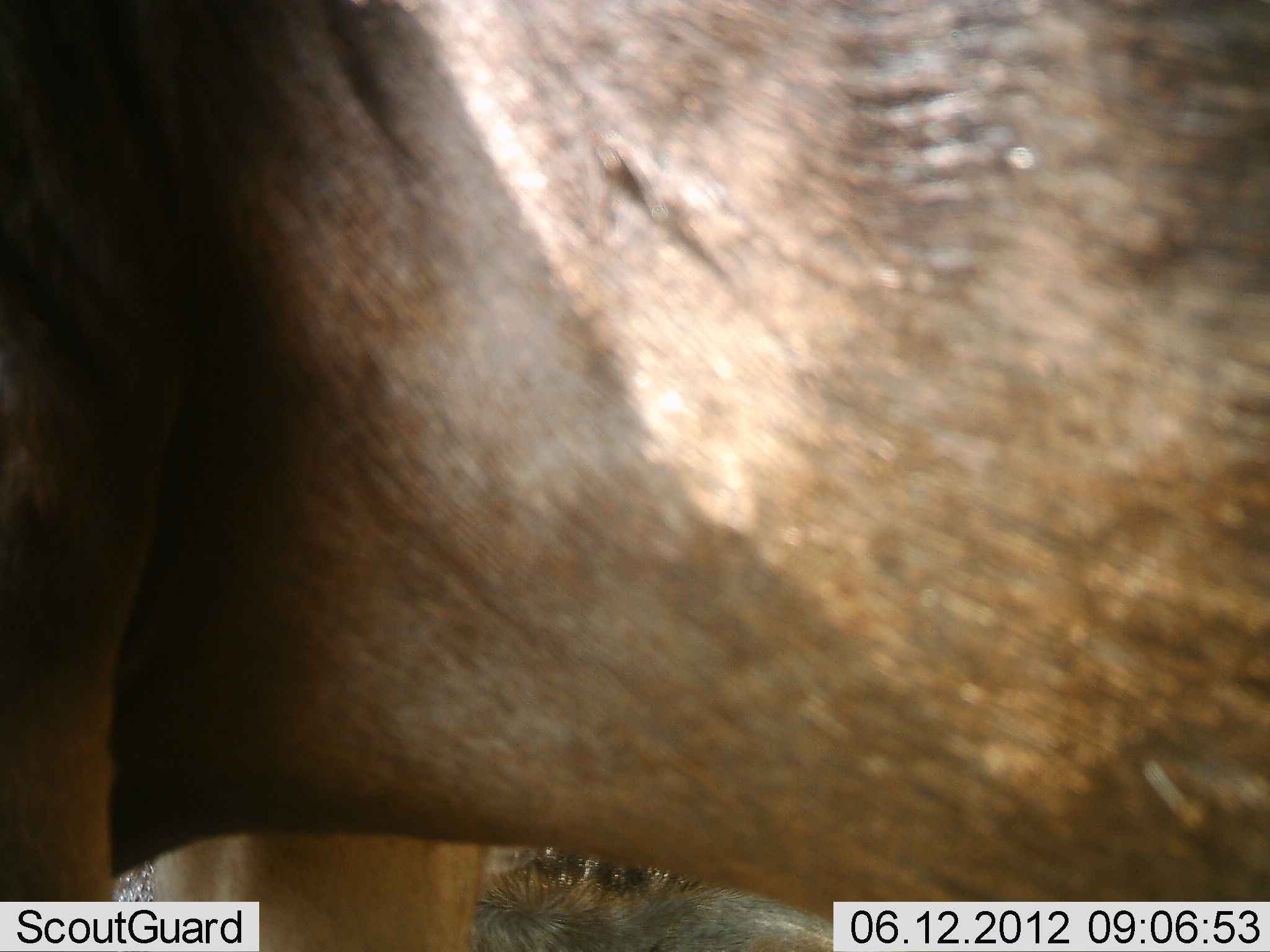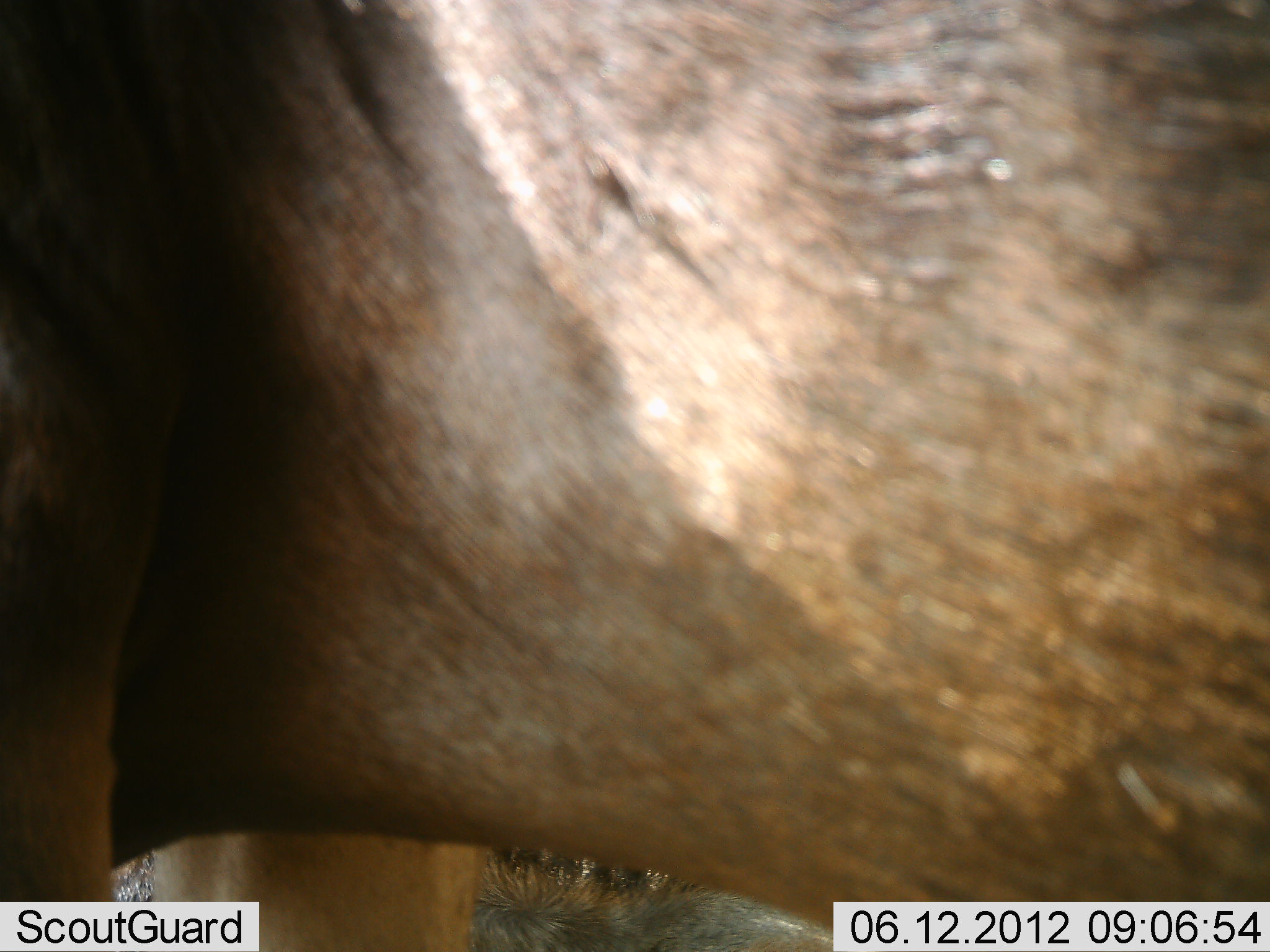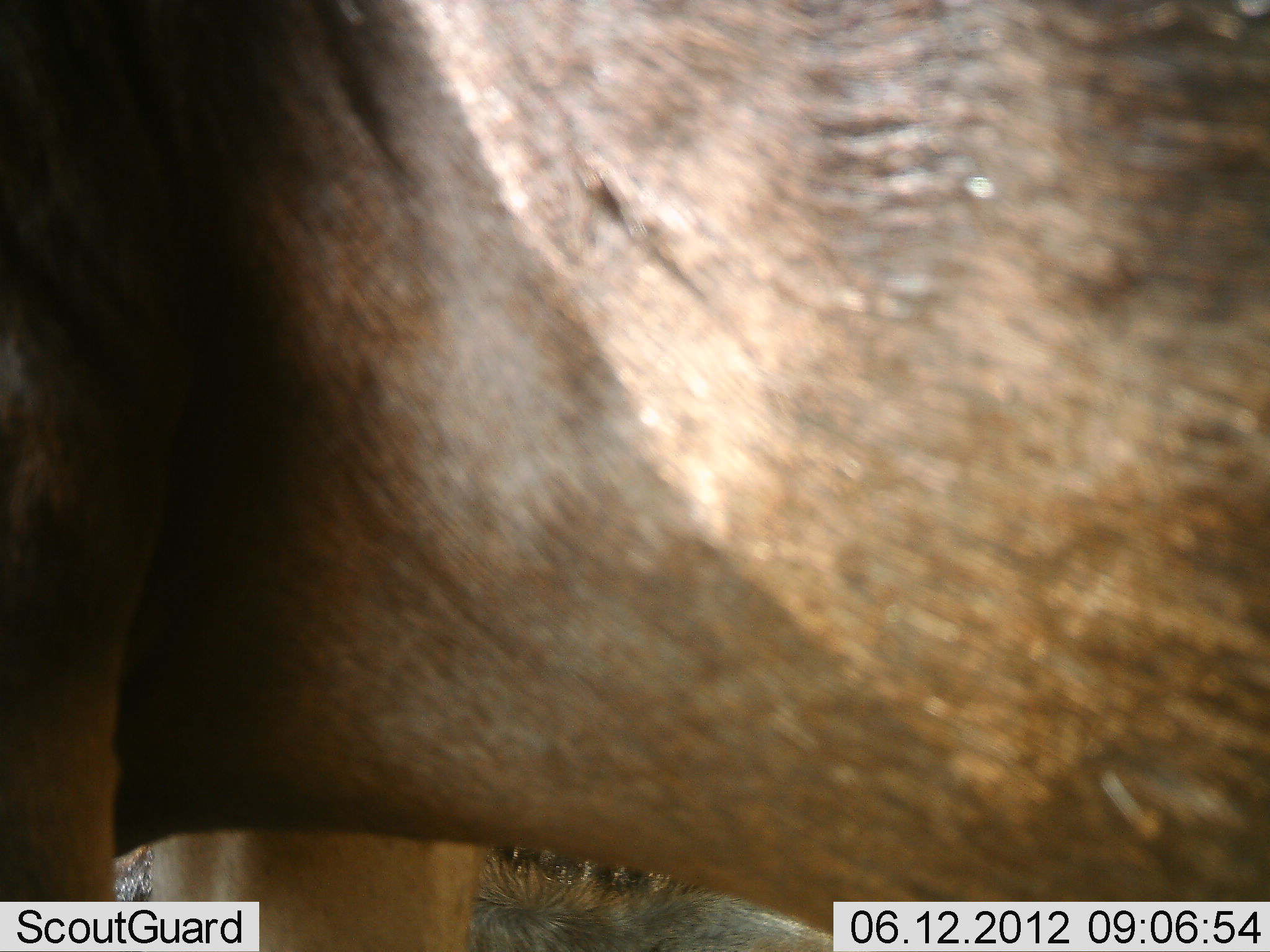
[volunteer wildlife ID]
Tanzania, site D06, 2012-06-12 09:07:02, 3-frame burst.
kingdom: Animalia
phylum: Chordata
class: Mammalia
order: Artiodactyla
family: Bovidae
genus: Connochaetes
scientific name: Connochaetes taurinus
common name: blue wildebeest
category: wildebeest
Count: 1.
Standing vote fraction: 100%.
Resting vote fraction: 0%.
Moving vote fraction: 0%.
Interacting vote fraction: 0%.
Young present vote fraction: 0%.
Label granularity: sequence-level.